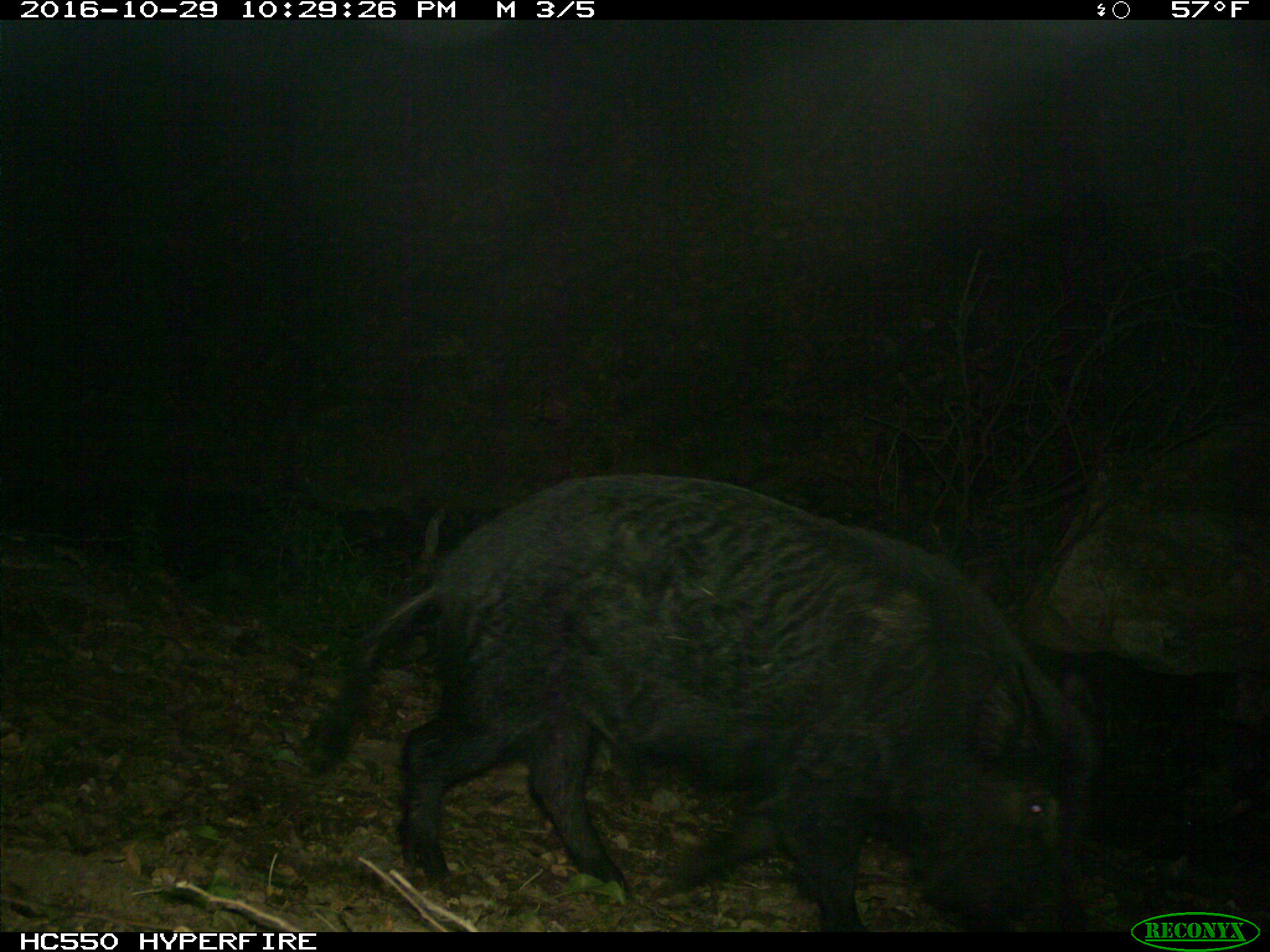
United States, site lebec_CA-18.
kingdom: Animalia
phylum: Chordata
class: Mammalia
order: Artiodactyla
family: Suidae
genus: Sus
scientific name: Sus scrofa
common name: wild boar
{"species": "Sus scrofa (wild boar)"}